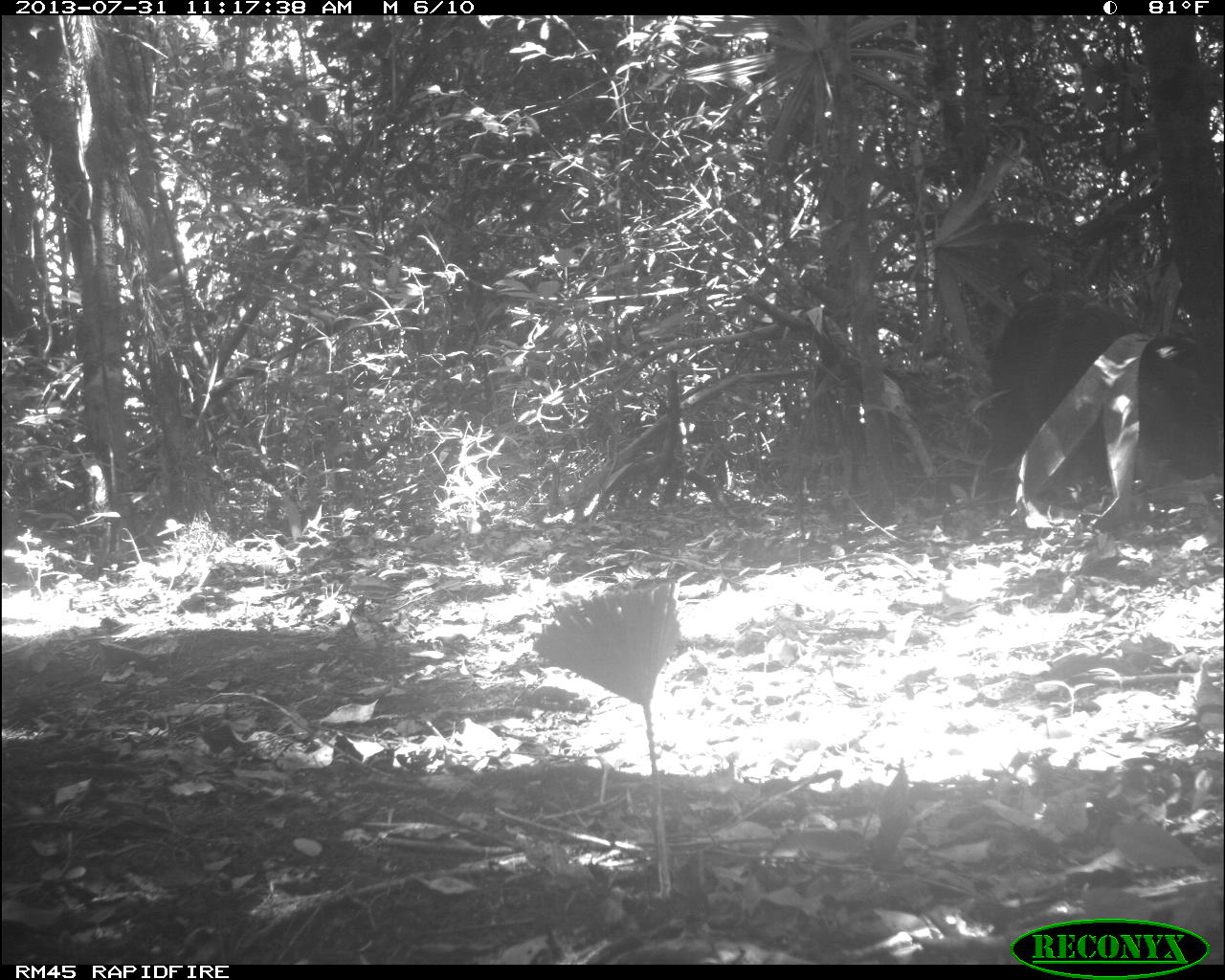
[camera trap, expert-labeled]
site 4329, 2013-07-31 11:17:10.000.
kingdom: Animalia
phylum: Chordata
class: Mammalia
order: Artiodactyla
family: Tayassuidae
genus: Tayassu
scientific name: Tayassu pecari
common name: white-lipped peccary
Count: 4.